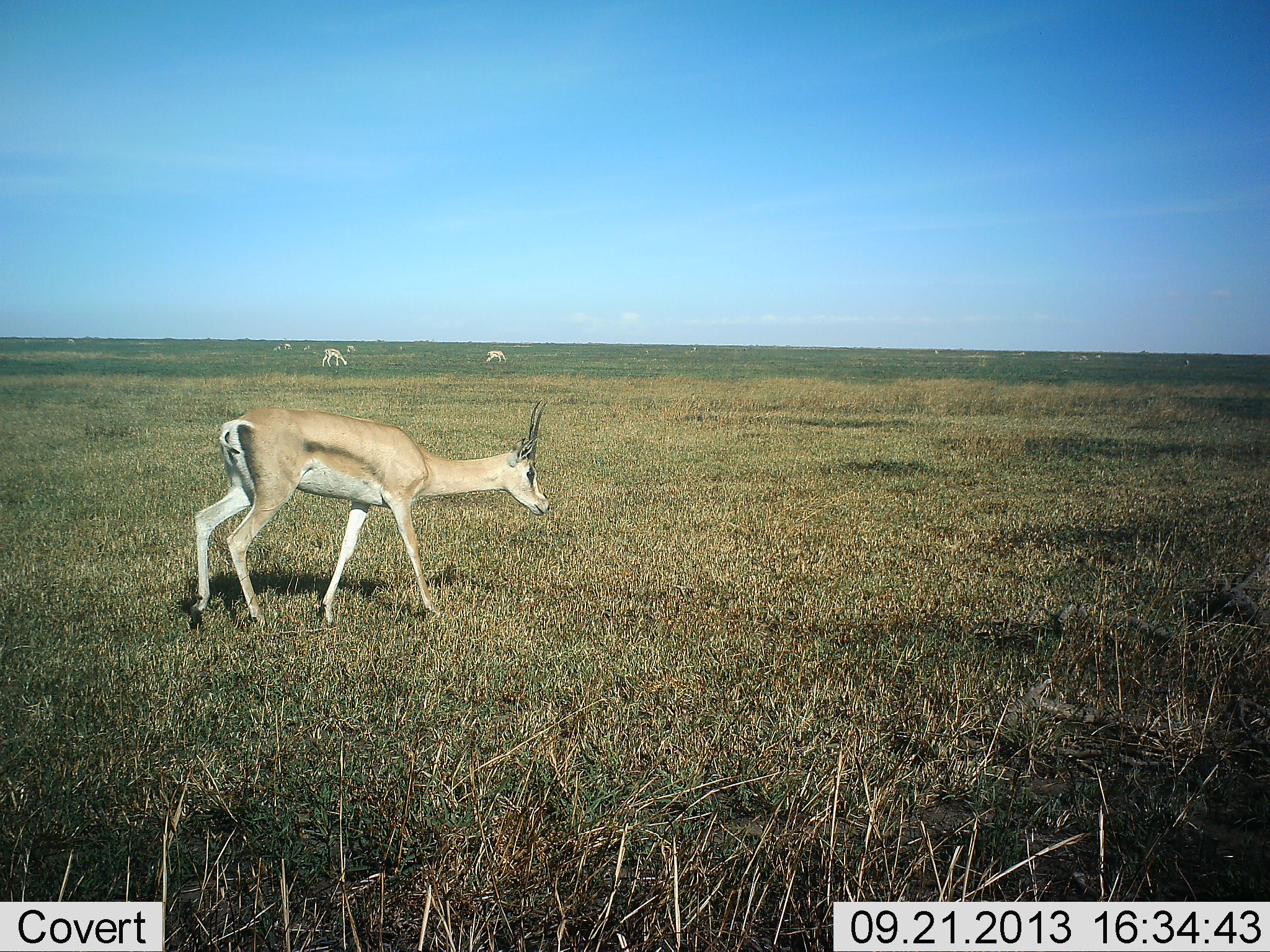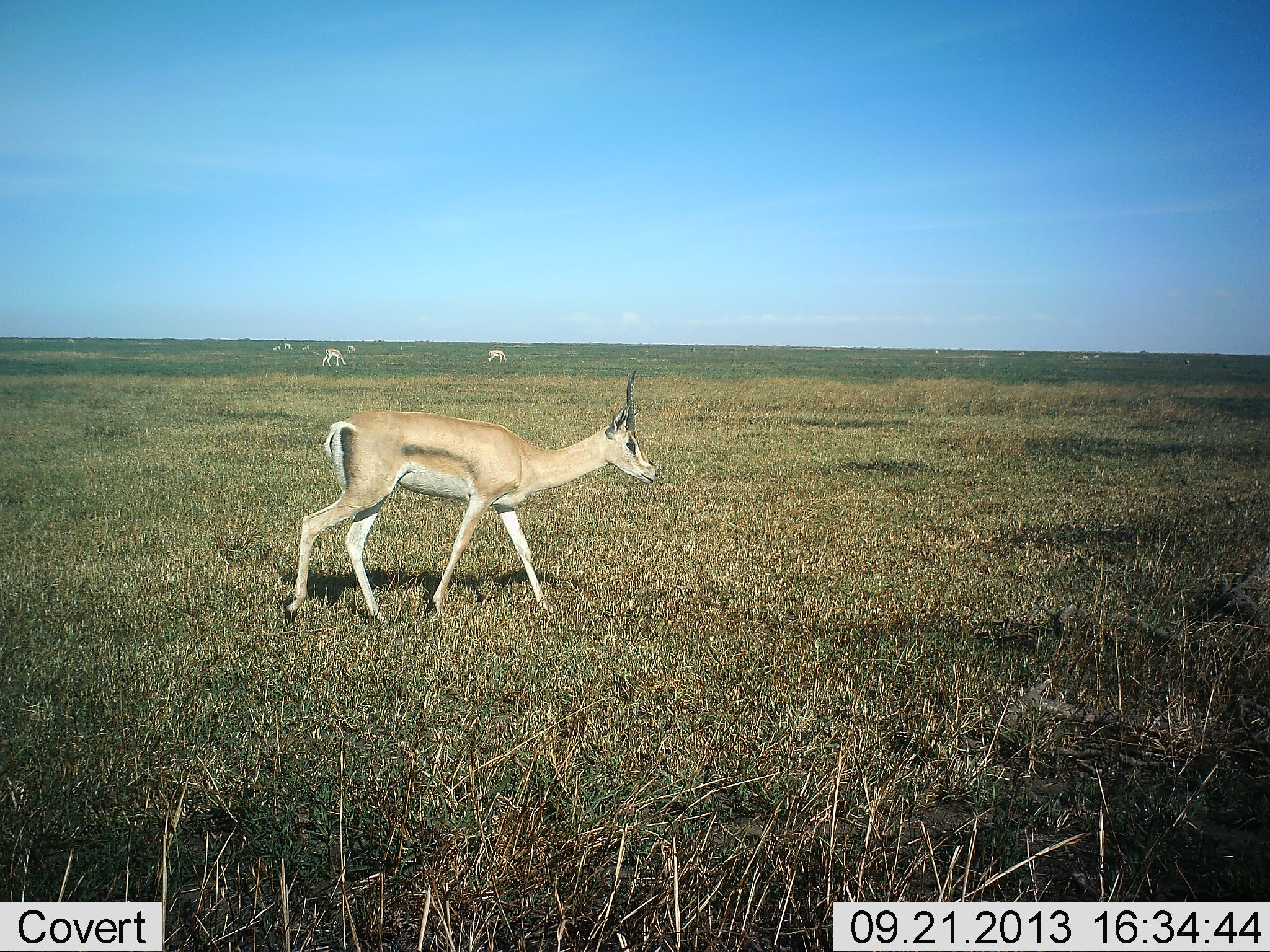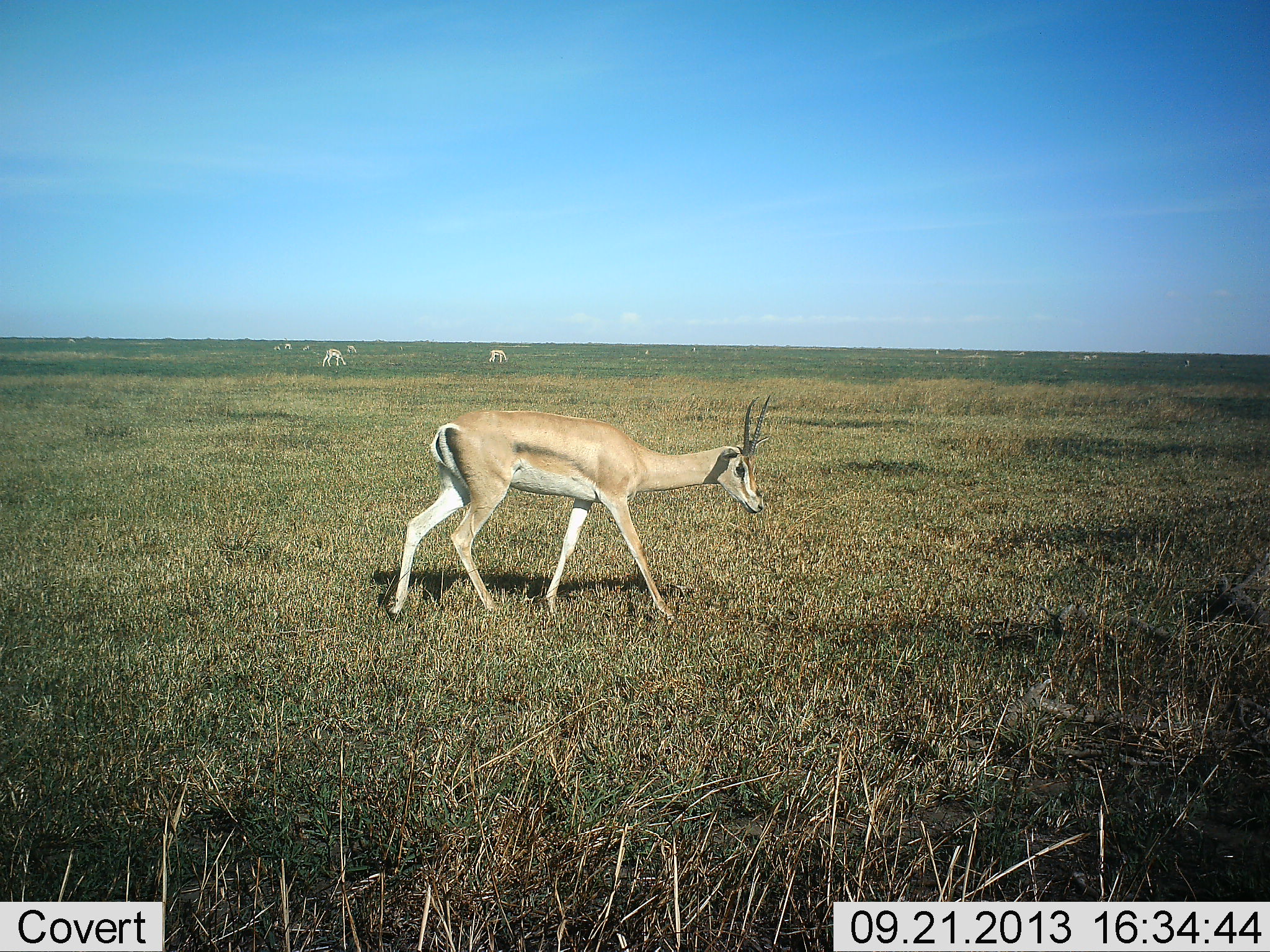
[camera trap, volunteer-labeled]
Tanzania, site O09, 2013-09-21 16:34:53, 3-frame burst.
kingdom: Animalia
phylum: Chordata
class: Mammalia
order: Artiodactyla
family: Bovidae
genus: Nanger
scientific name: Nanger granti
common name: grant's gazelle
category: gazellegrants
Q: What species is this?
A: Gazellegrants (grant's gazelle) (Nanger granti).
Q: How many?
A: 3.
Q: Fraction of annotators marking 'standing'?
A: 29%.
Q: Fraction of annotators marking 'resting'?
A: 3%.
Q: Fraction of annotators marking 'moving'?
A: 87%.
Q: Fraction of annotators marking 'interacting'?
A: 3%.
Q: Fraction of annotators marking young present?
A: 0%.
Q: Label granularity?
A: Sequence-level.